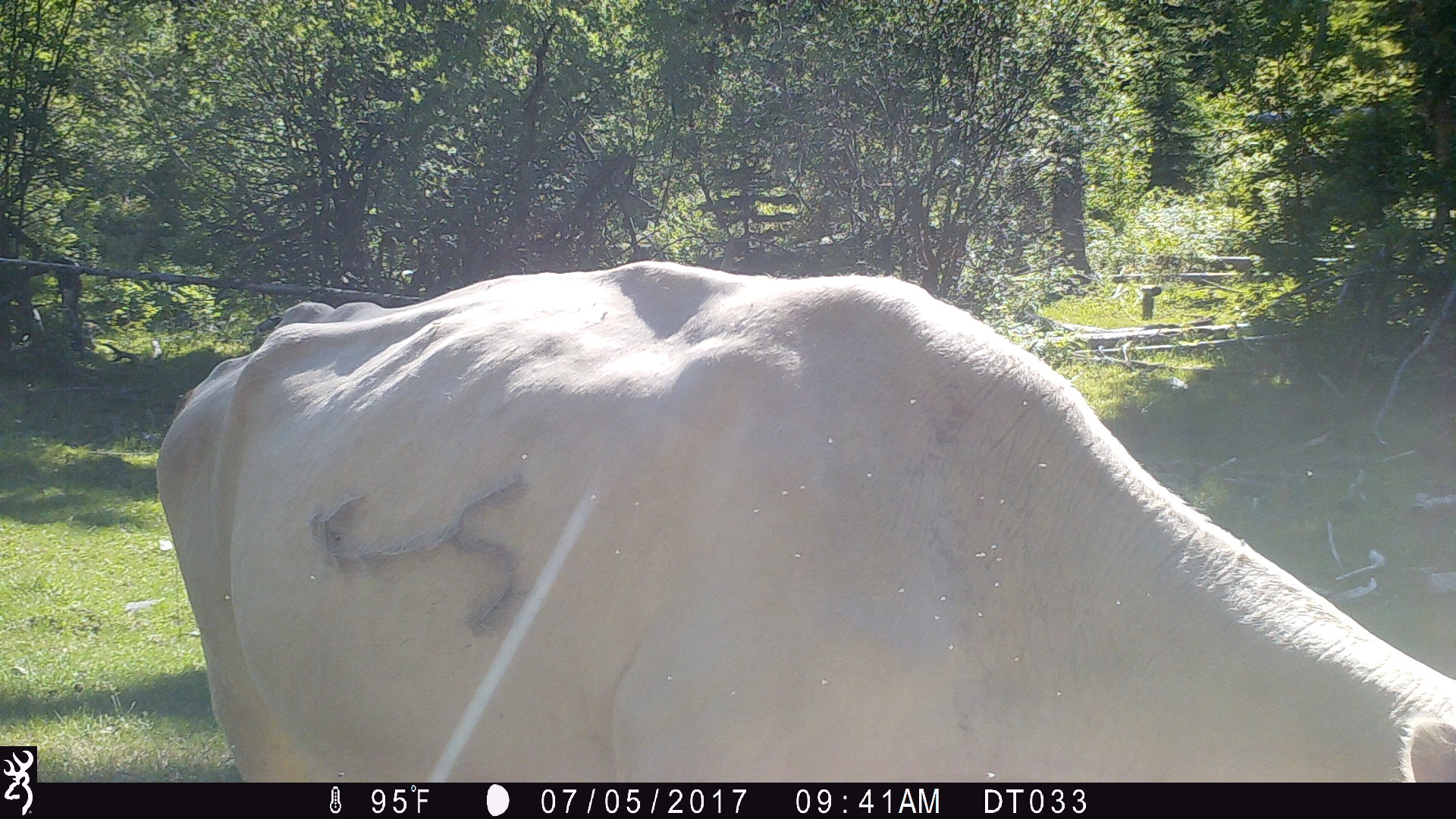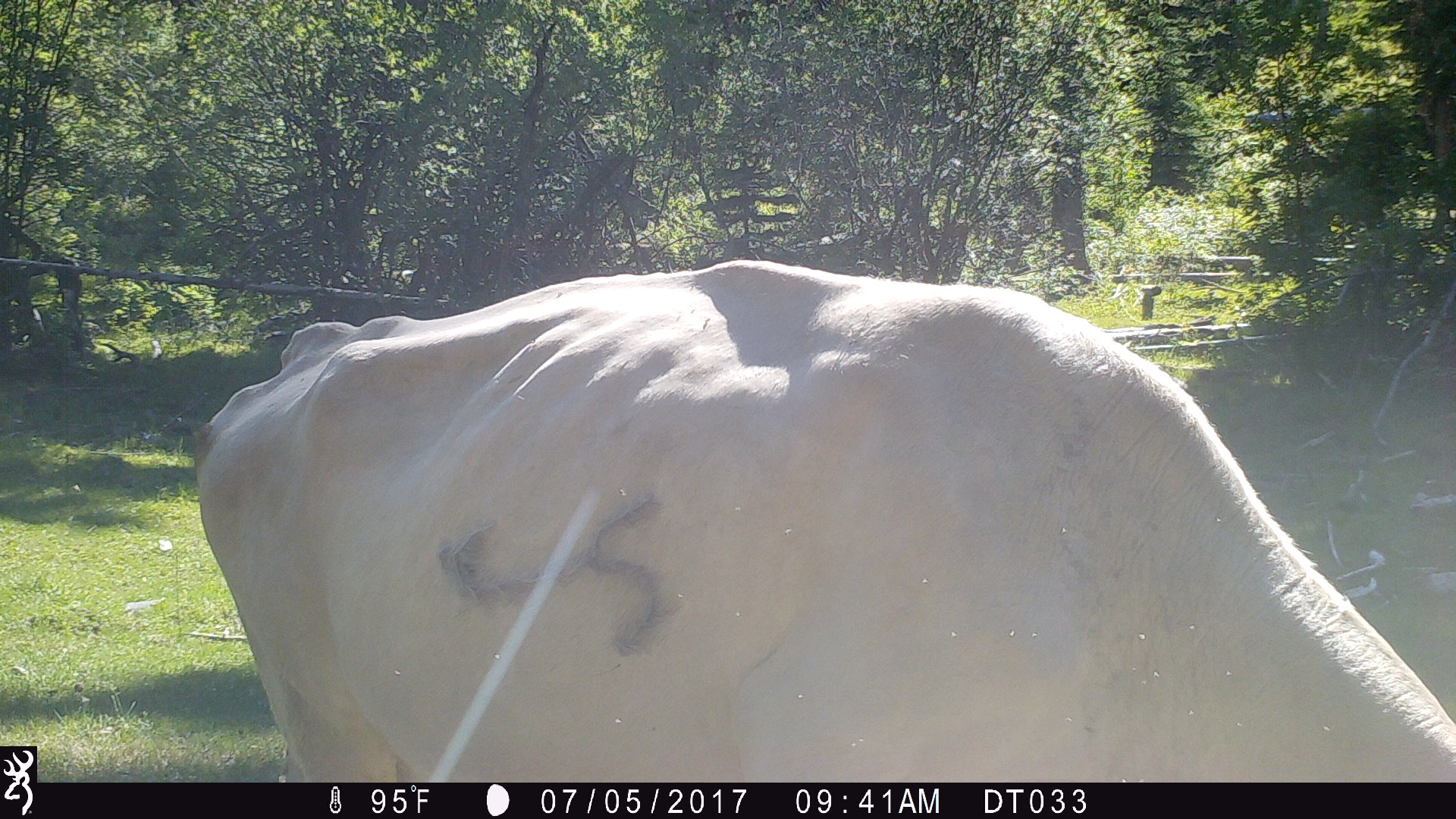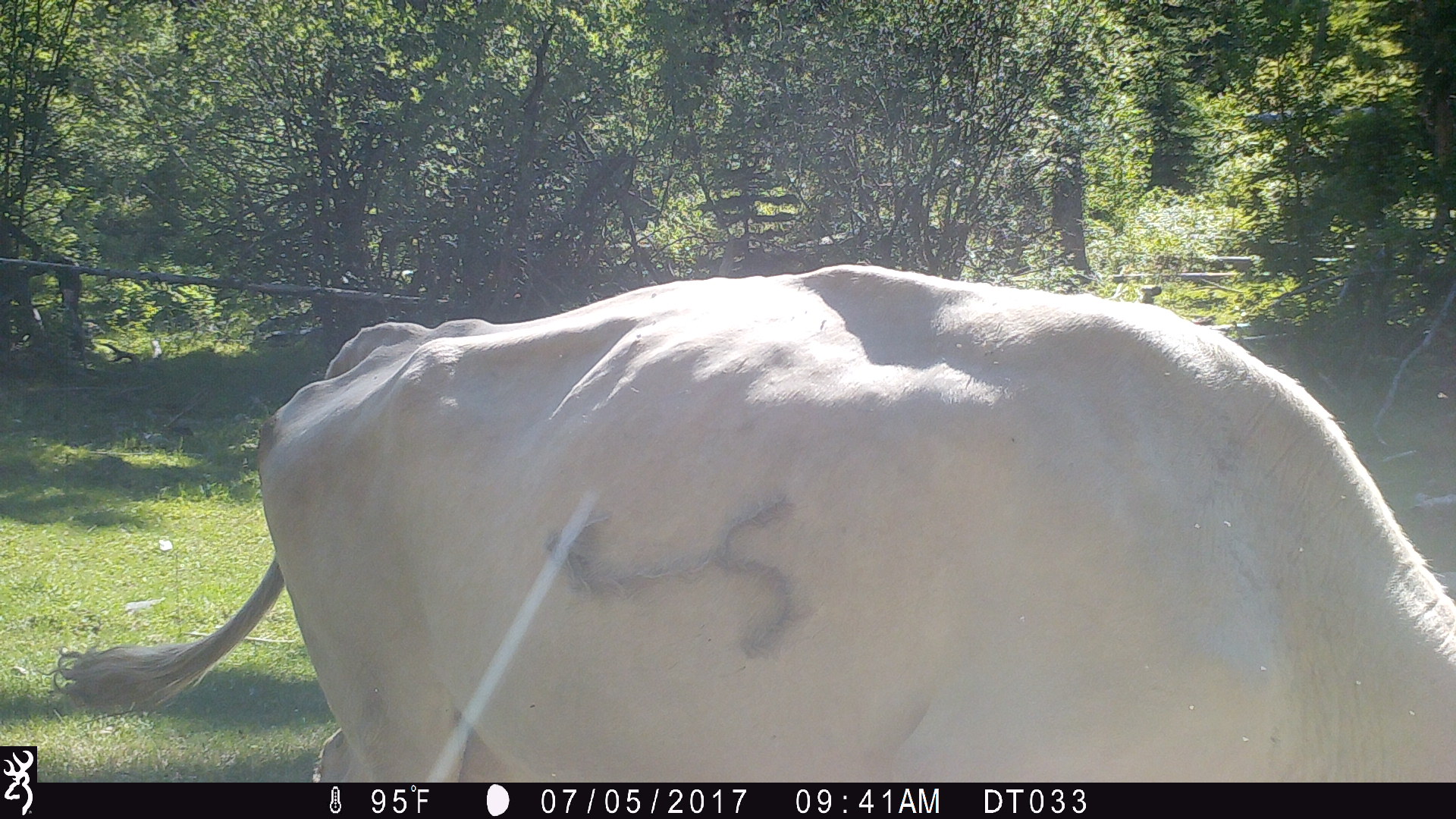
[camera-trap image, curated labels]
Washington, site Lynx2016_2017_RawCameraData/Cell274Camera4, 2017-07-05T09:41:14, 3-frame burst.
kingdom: Animalia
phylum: Chordata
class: Mammalia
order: Artiodactyla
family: Bovidae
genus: Bos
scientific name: Bos taurus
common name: domestic cattle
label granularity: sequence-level